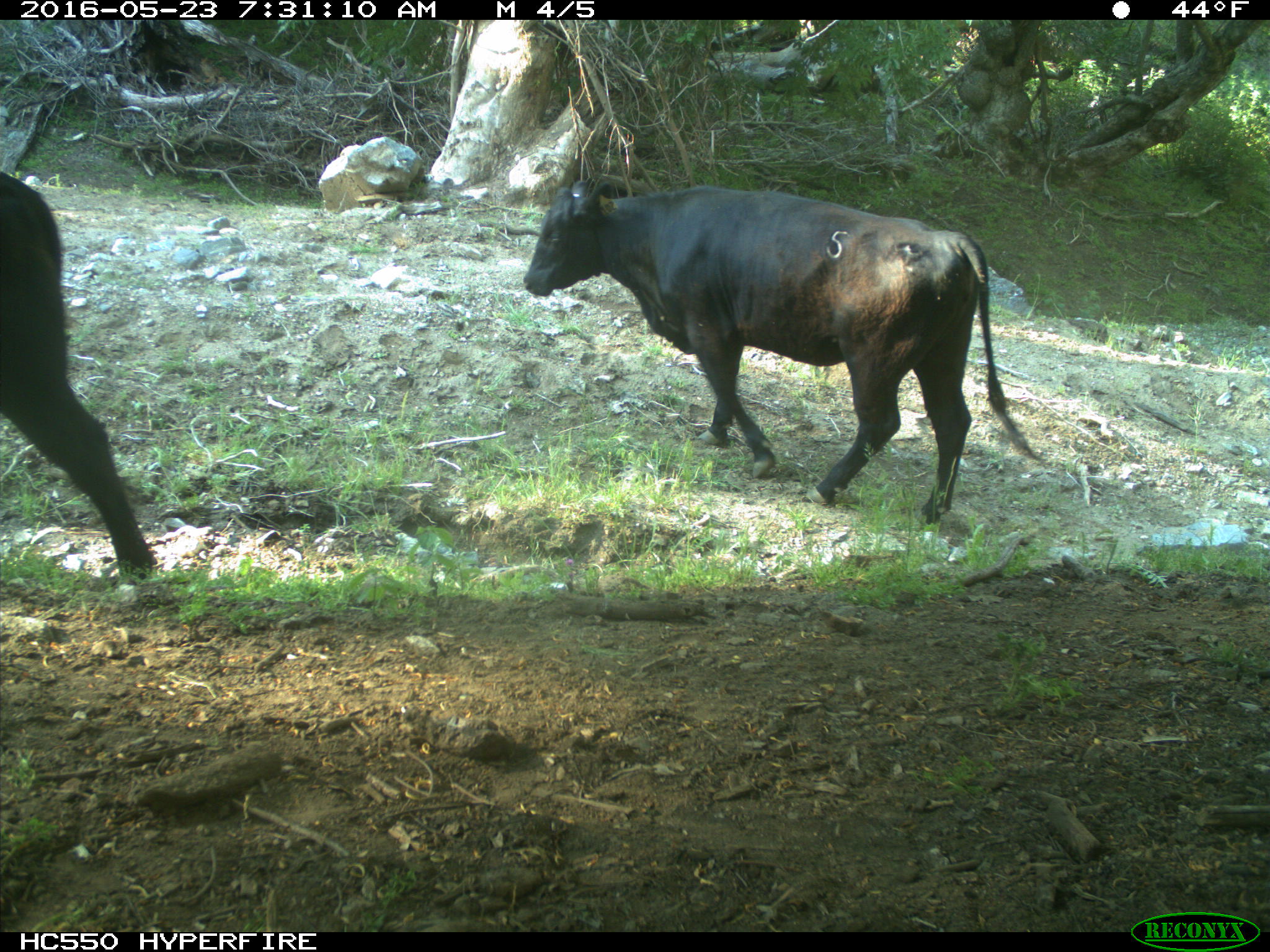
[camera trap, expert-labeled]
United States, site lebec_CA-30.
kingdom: Animalia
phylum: Chordata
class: Mammalia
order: Artiodactyla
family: Bovidae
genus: Bos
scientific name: Bos taurus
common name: domestic cow